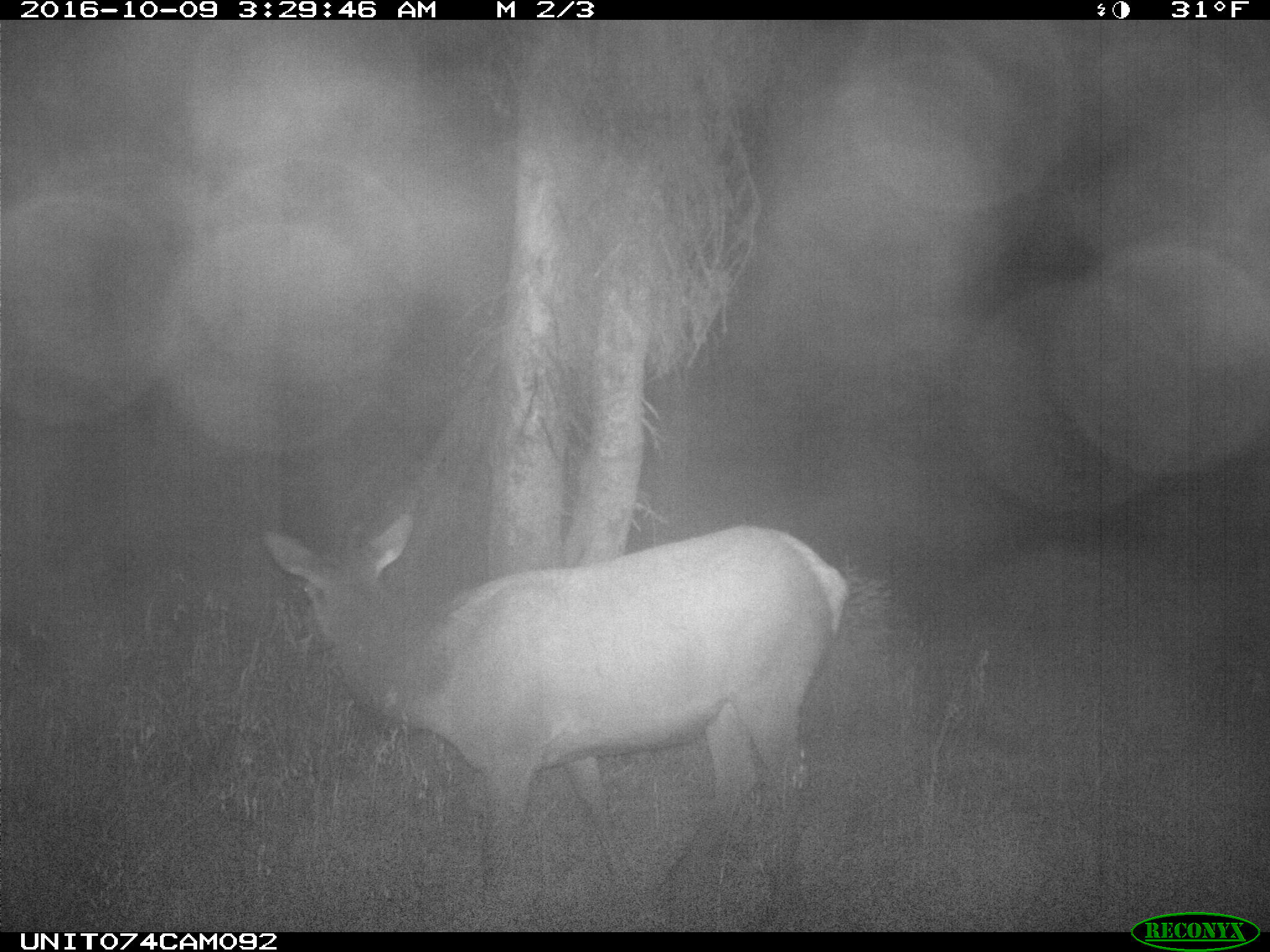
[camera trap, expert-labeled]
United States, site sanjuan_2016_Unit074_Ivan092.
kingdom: Animalia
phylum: Chordata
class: Mammalia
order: Artiodactyla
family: Cervidae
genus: Cervus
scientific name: Cervus elaphus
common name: red deer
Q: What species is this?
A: Cervus elaphus (red deer).